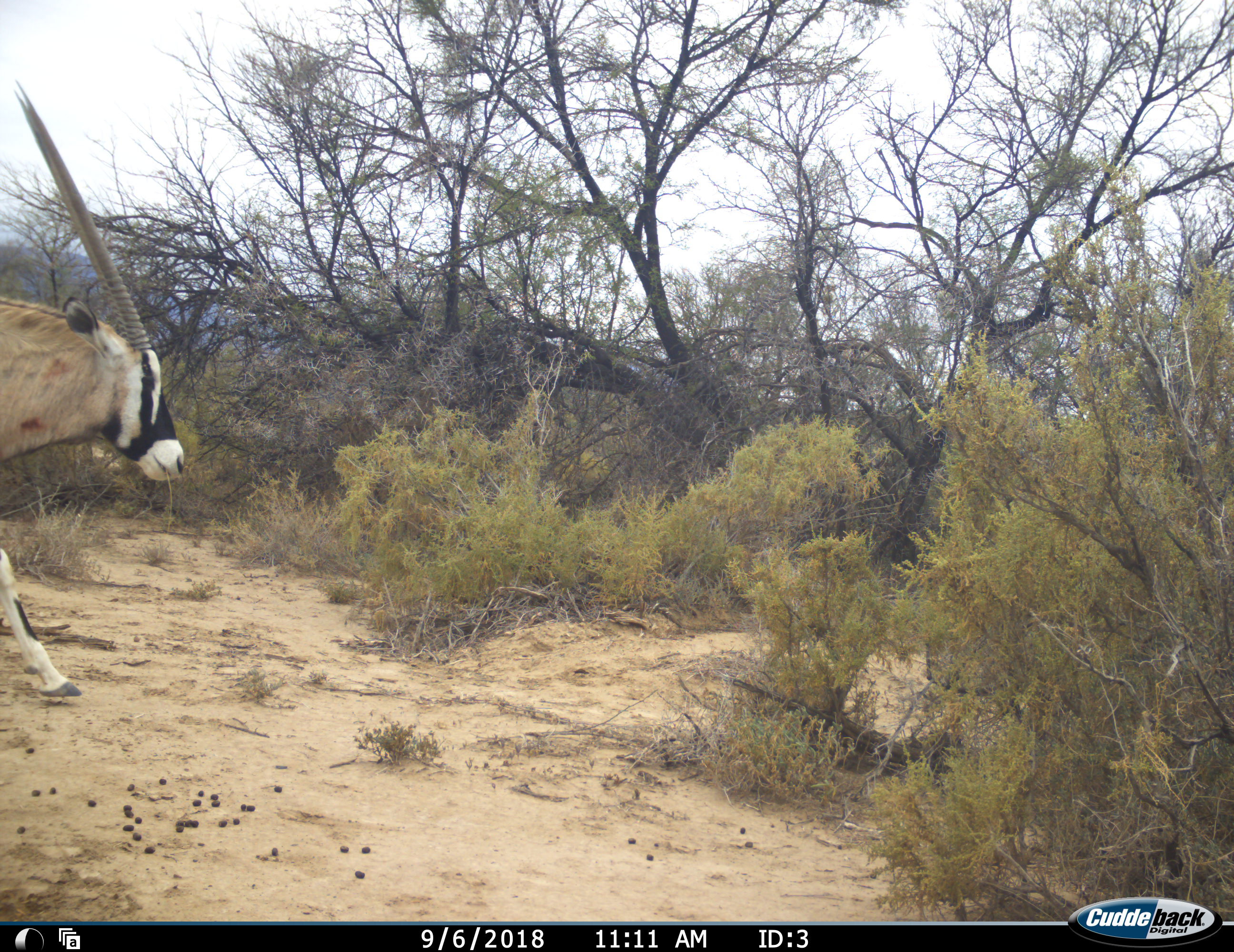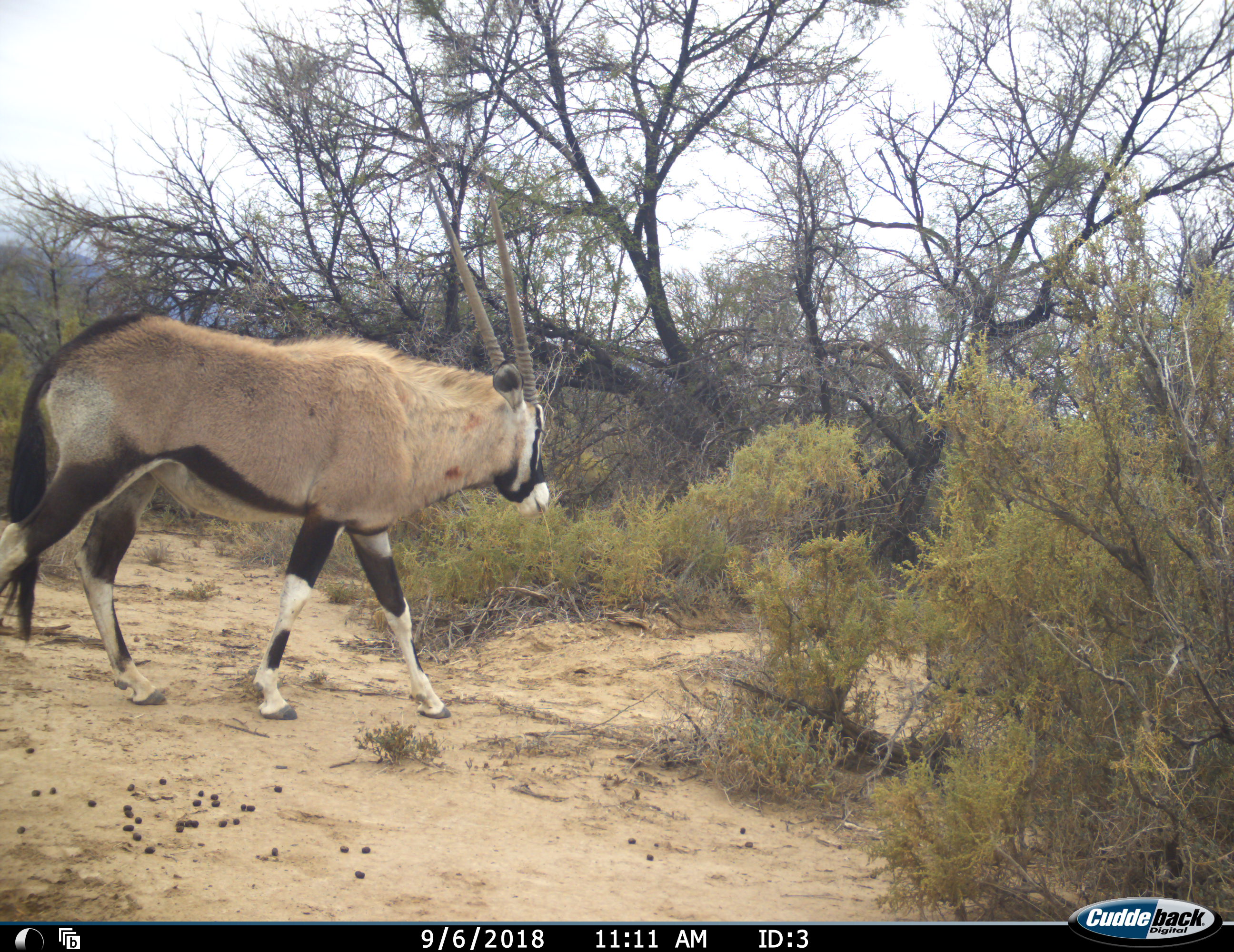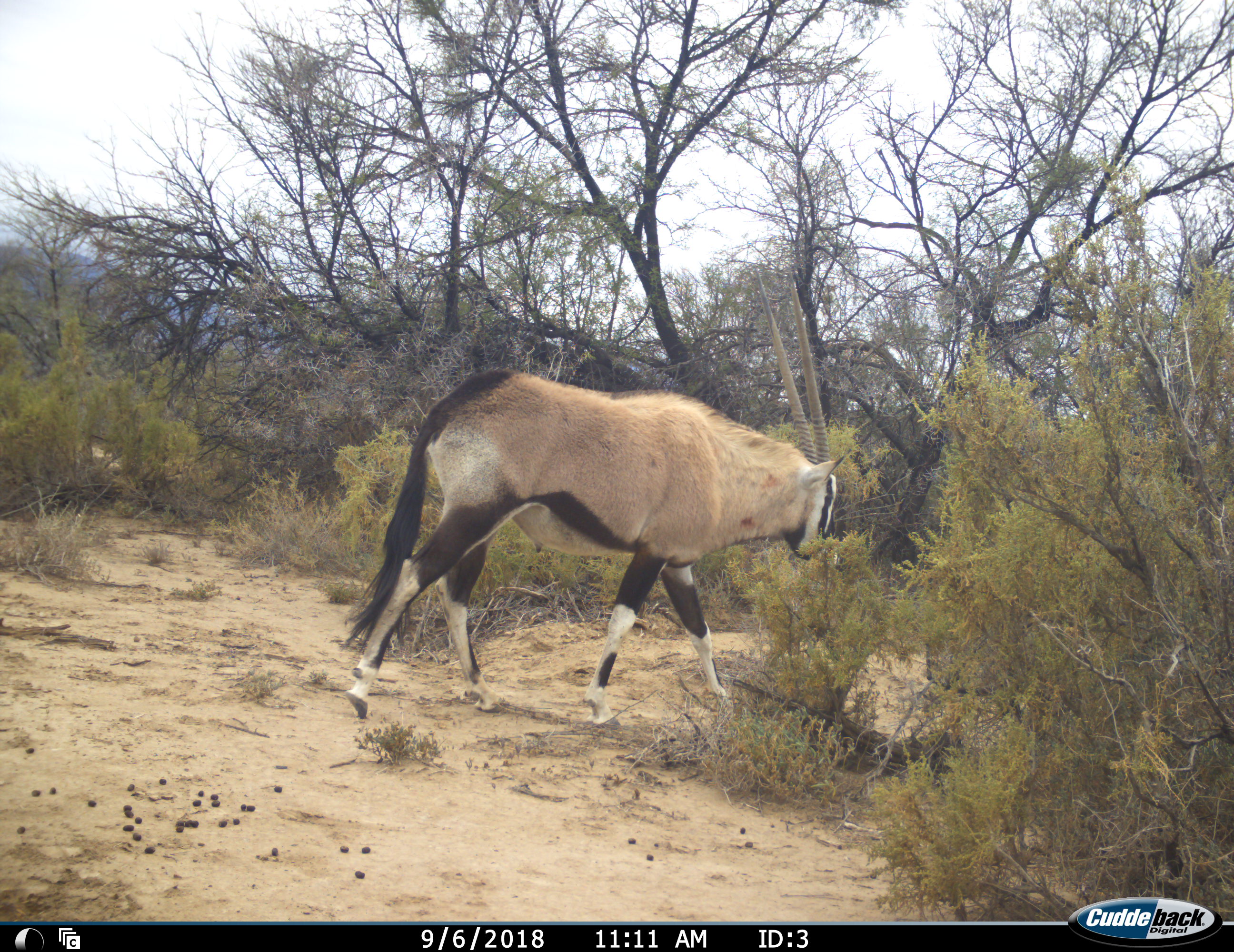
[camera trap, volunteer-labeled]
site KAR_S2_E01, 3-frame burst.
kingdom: Animalia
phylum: Chordata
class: Mammalia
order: Artiodactyla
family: Bovidae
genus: Oryx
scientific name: Oryx gazella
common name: gemsbok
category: oryx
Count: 1.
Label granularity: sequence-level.